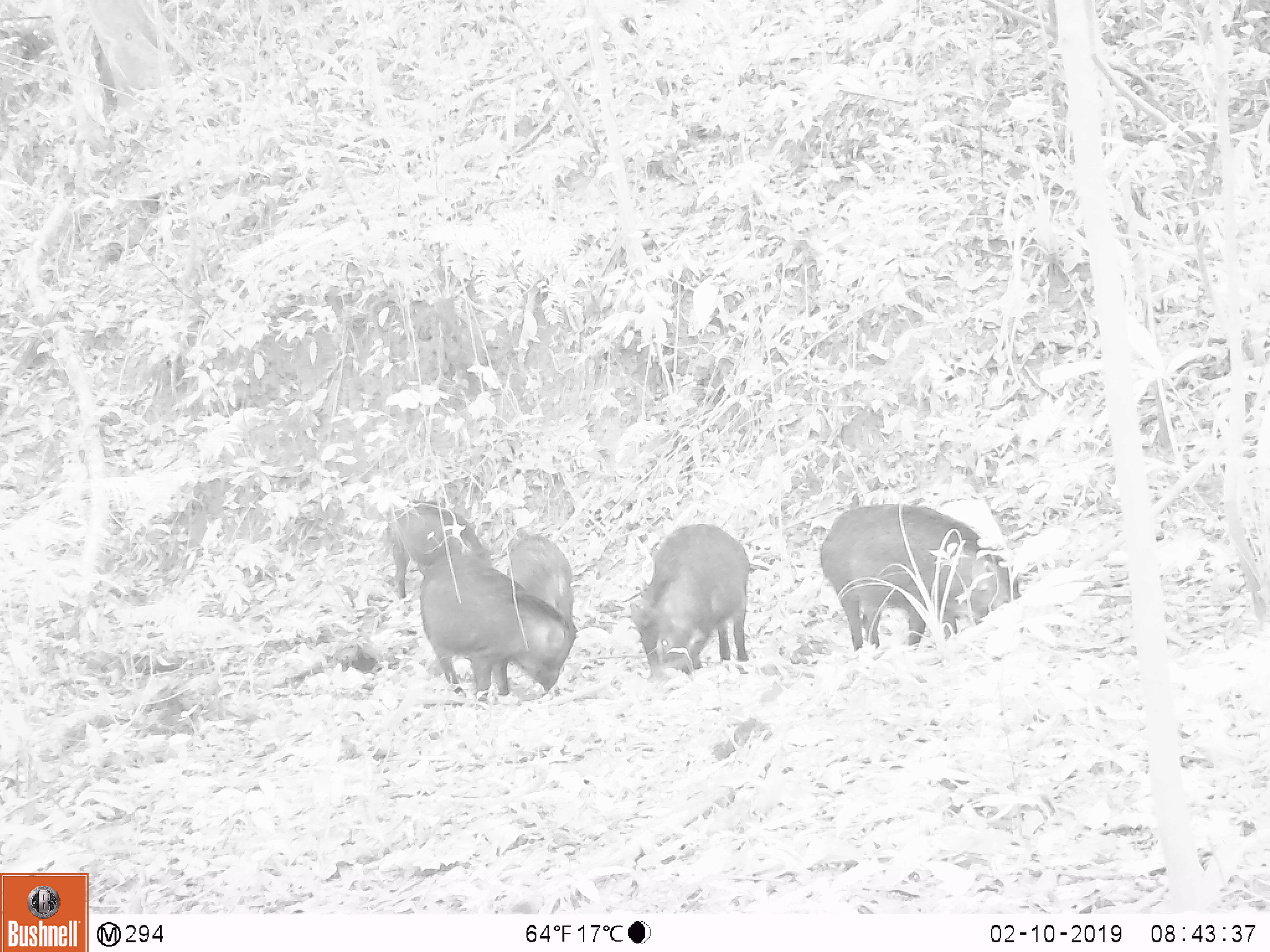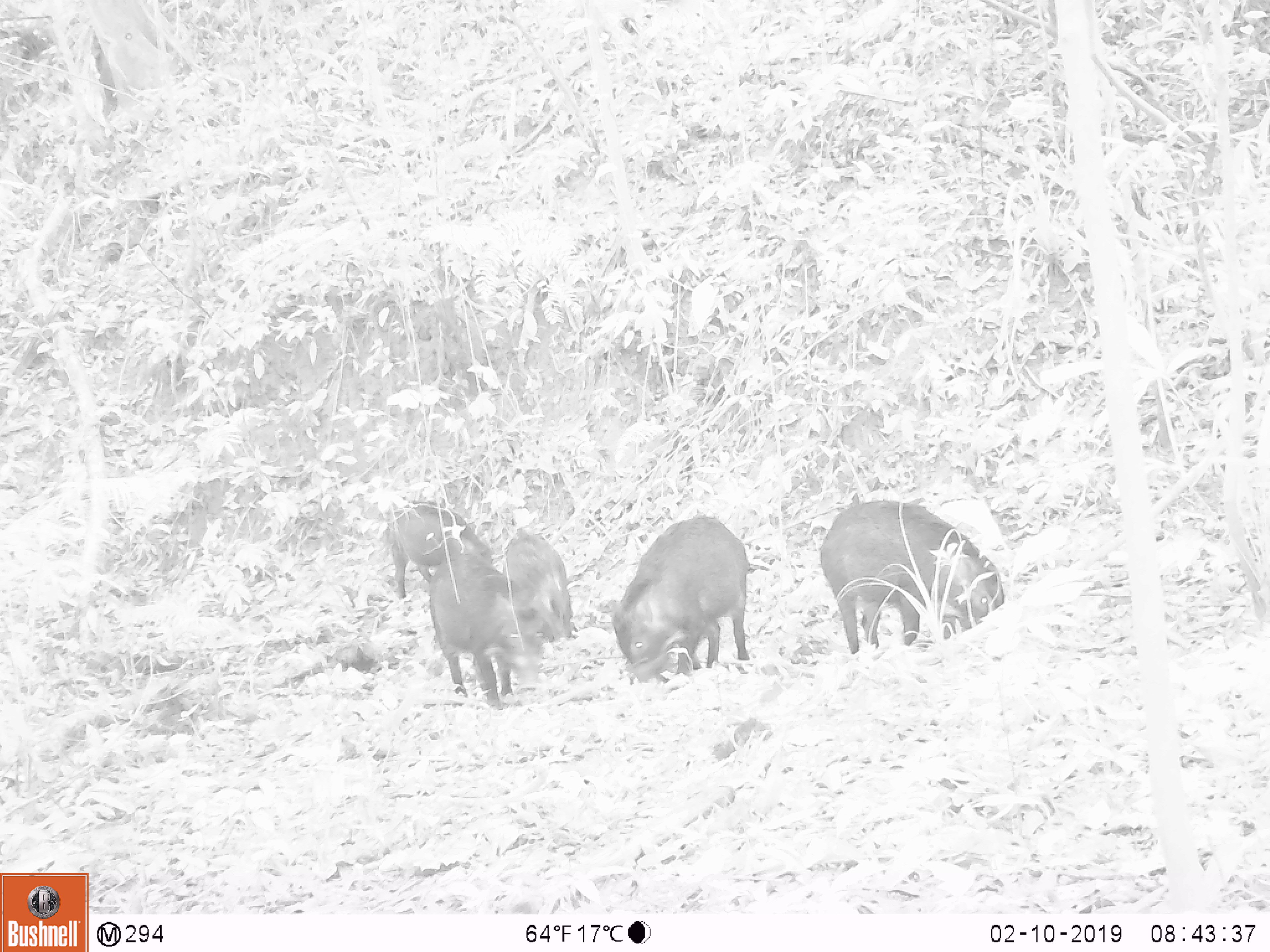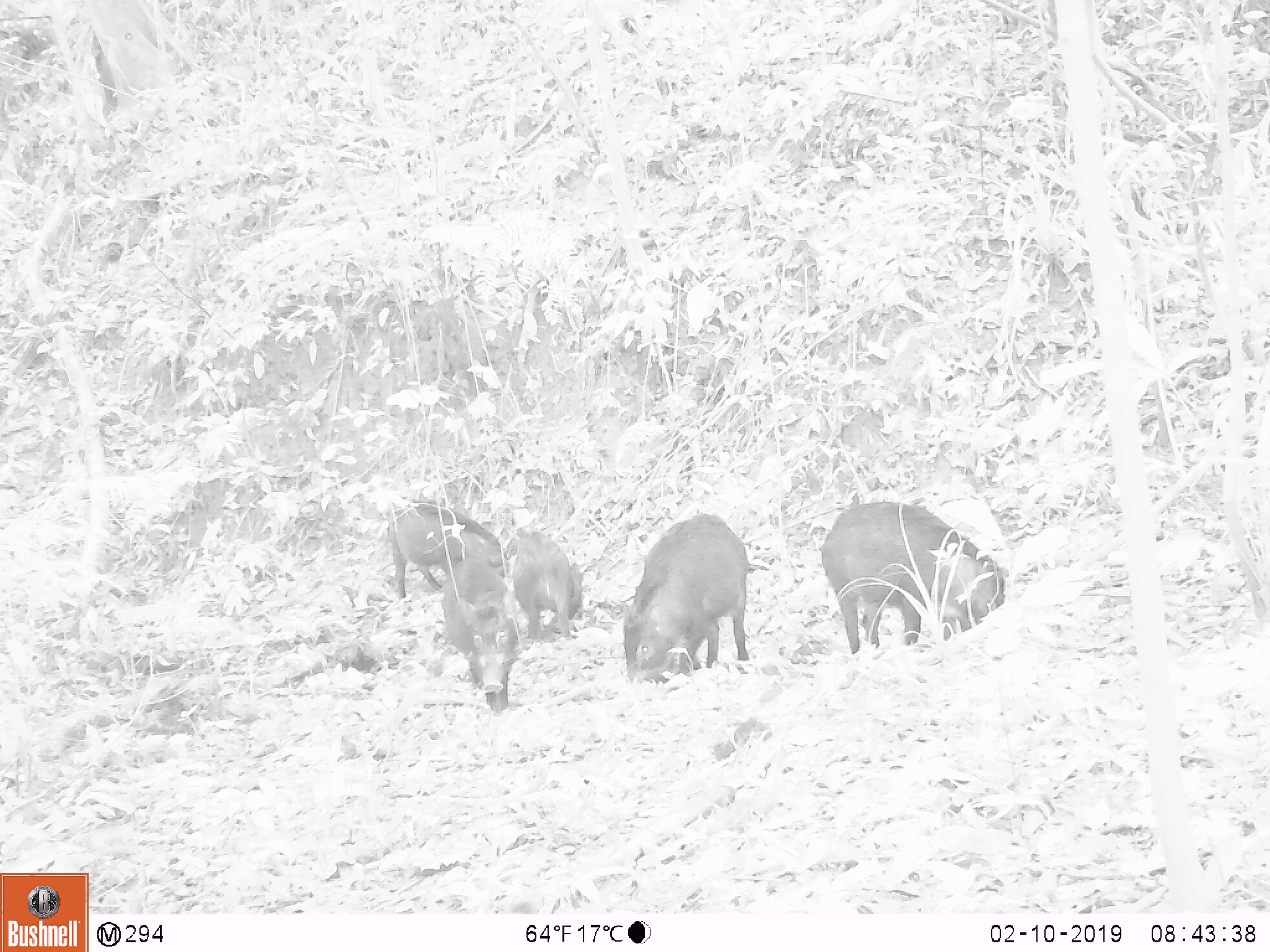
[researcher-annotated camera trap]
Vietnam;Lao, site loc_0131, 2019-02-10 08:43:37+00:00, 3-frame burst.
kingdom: Animalia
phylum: Chordata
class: Mammalia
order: Artiodactyla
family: Suidae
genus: Sus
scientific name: Sus scrofa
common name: eurasian wild pig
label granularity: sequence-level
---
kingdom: Animalia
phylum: Chordata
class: Aves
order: Galliformes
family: Phasianidae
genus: Gallus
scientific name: Gallus gallus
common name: red junglefowl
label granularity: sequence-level